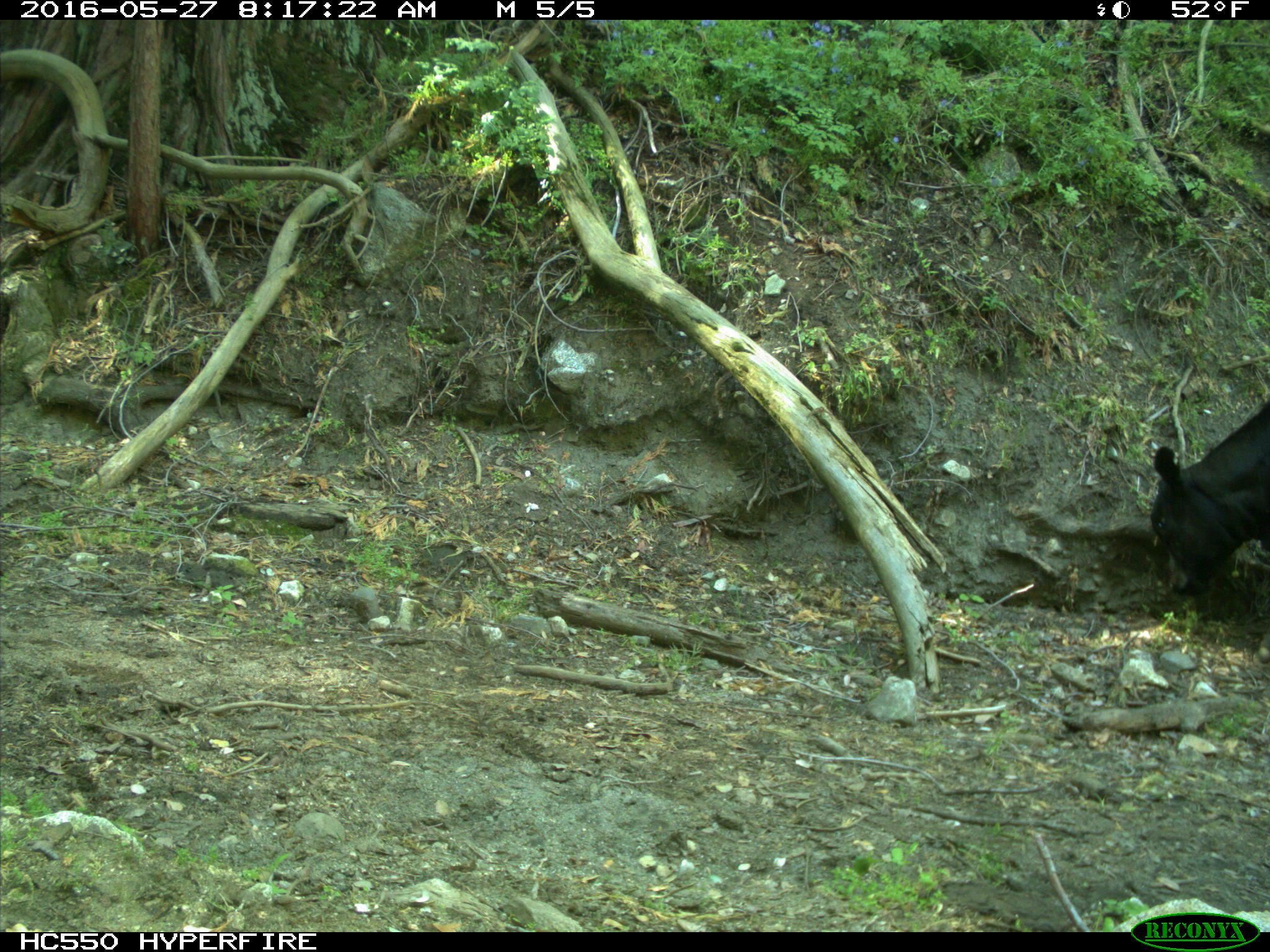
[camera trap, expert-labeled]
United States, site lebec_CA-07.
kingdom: Animalia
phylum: Chordata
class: Mammalia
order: Artiodactyla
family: Bovidae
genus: Bos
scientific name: Bos taurus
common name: domestic cow